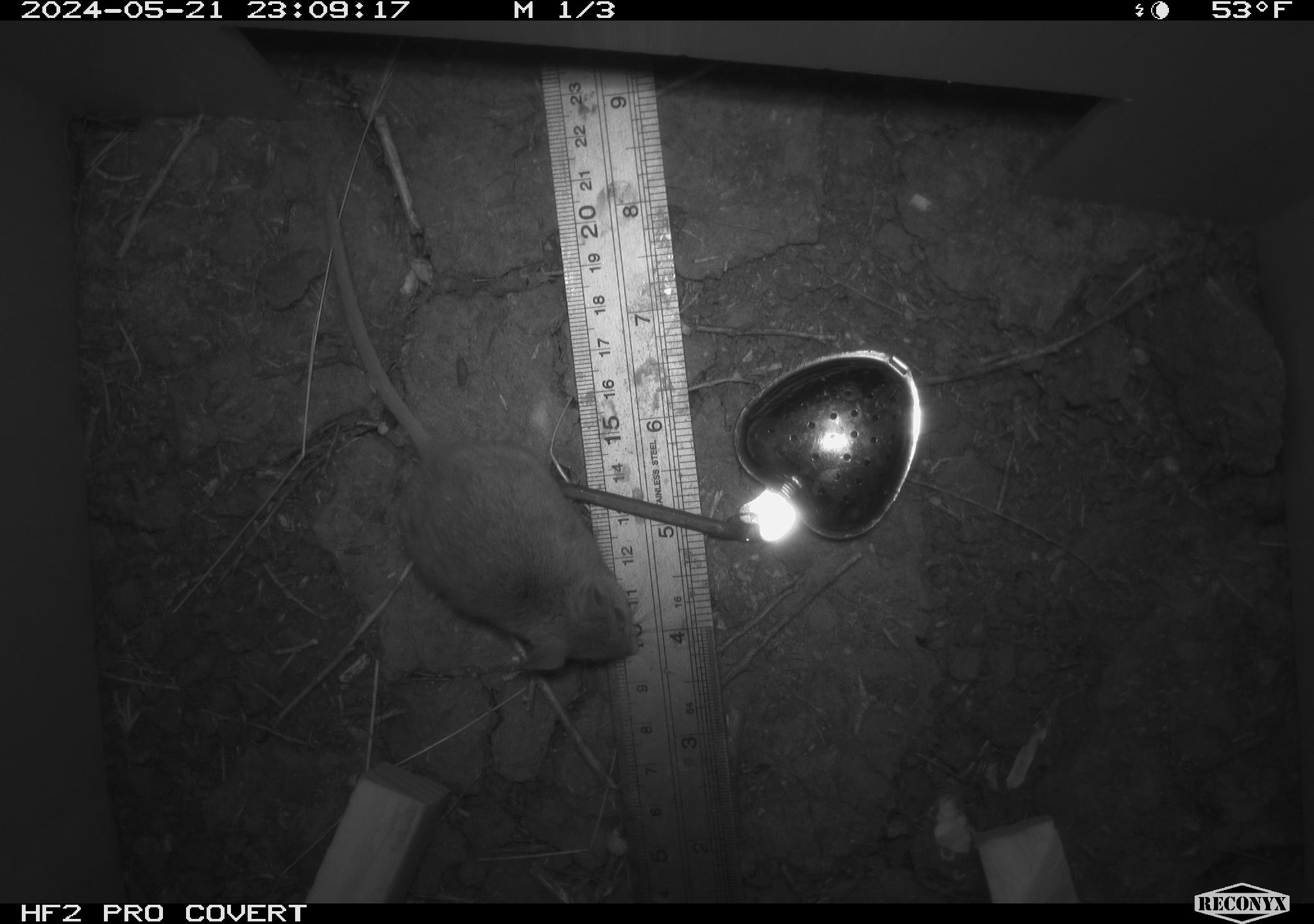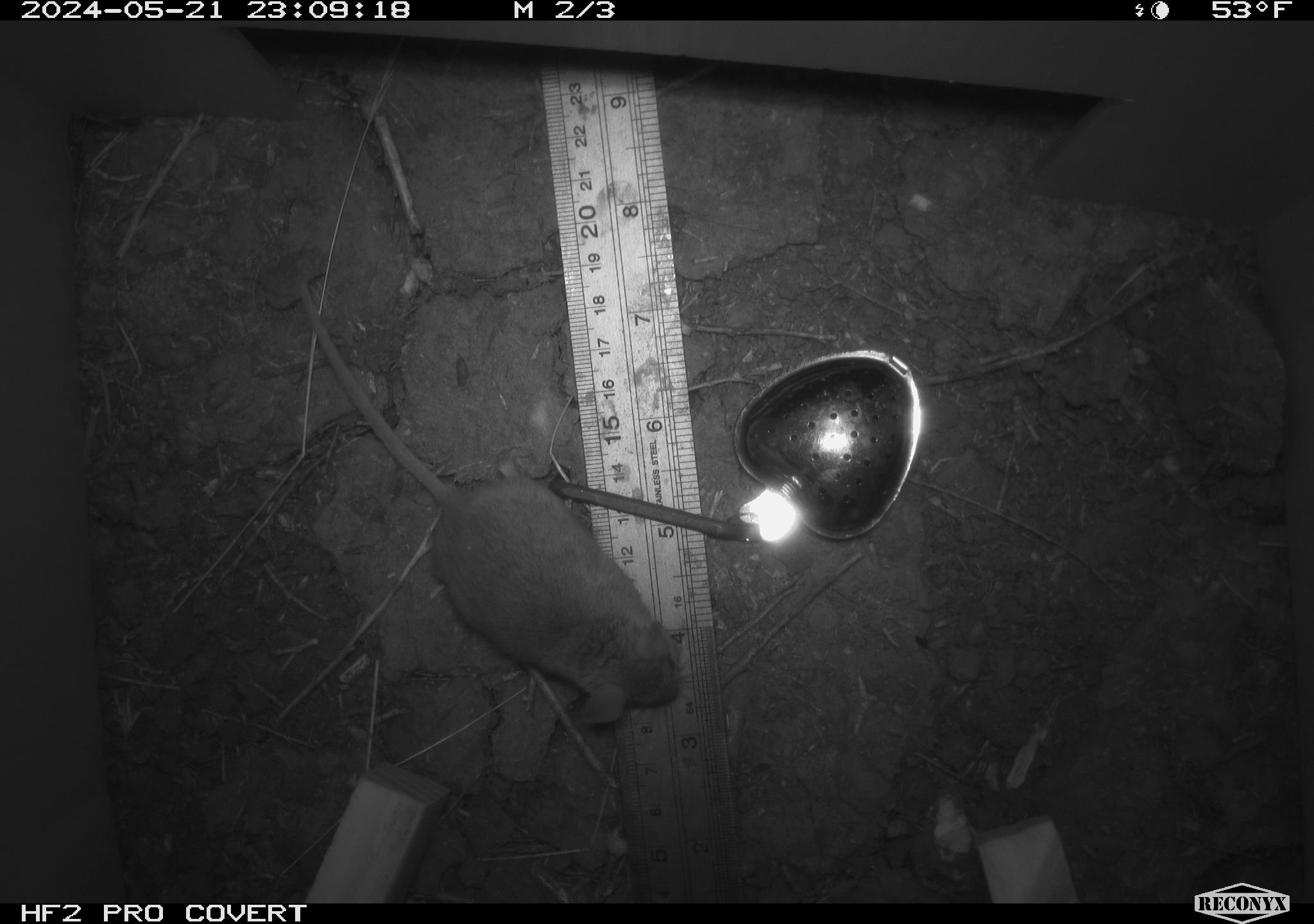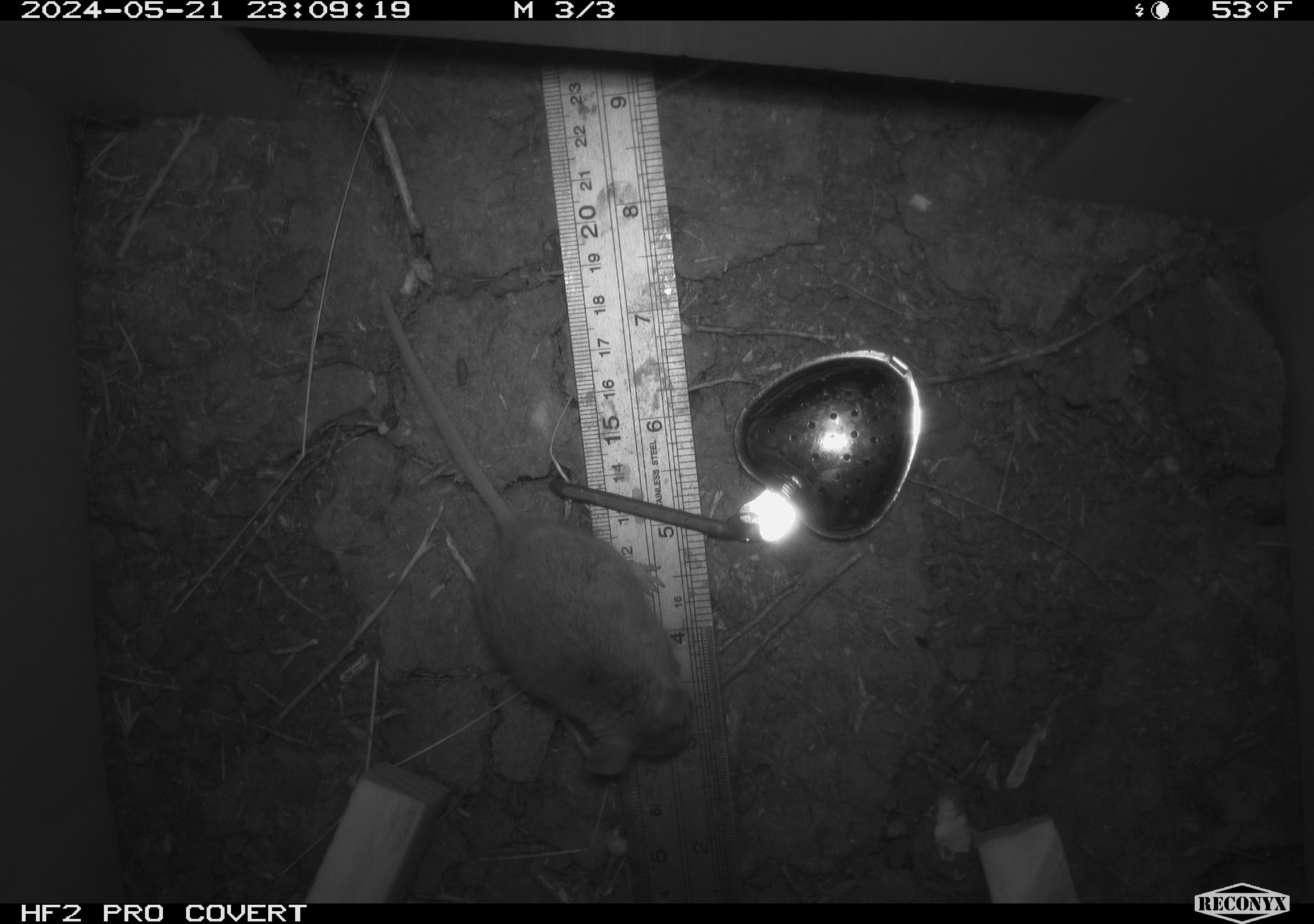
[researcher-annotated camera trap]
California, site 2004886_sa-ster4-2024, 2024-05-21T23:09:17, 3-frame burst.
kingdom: Animalia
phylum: Chordata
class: Mammalia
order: Rodentia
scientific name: Rodentia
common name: mouse species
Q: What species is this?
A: Mouse species (Rodentia).